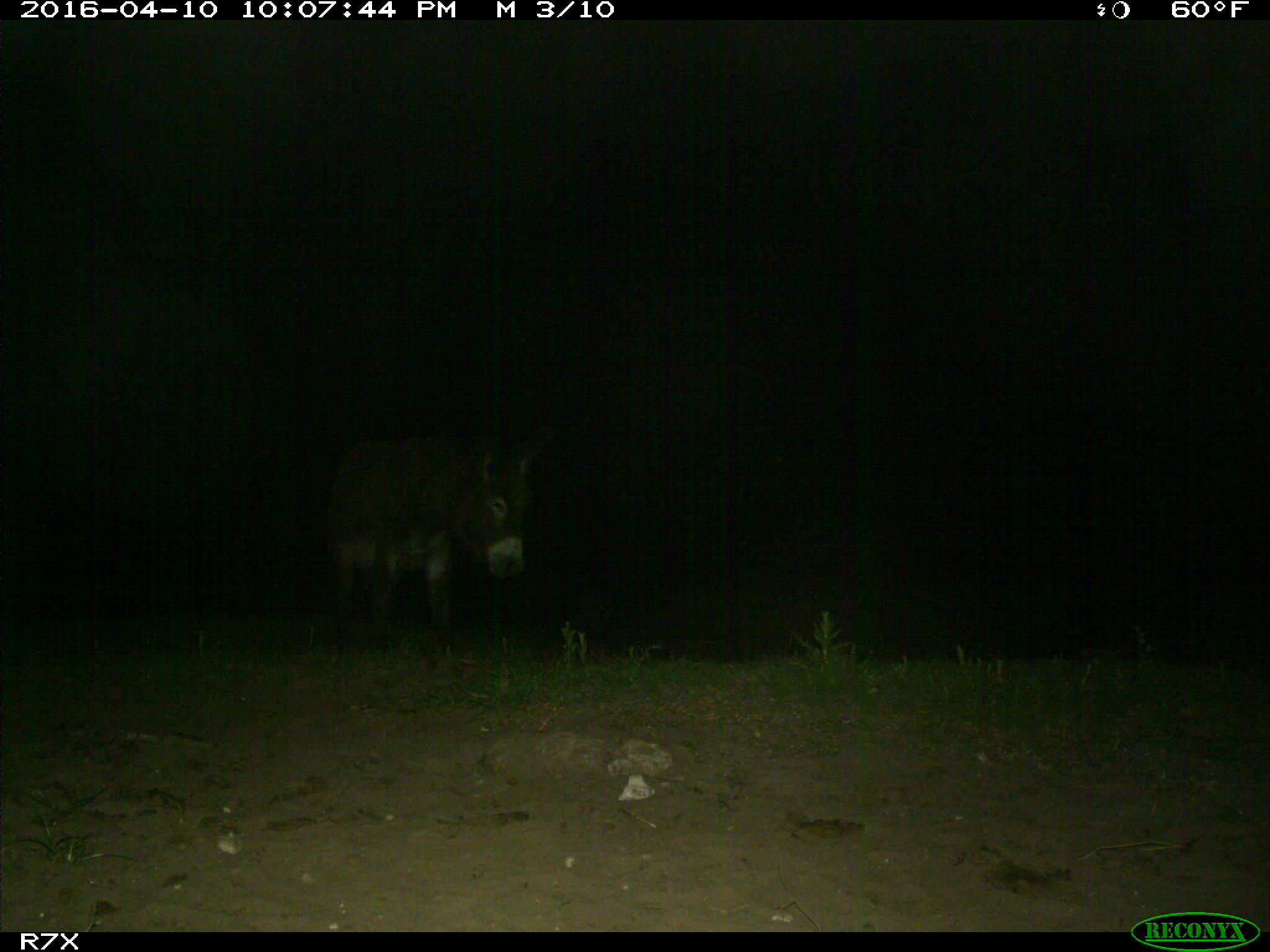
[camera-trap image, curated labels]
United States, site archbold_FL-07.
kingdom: Animalia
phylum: Chordata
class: Mammalia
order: Artiodactyla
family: Bovidae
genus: Bos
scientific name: Bos taurus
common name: domestic cow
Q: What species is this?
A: Bos taurus (domestic cow).